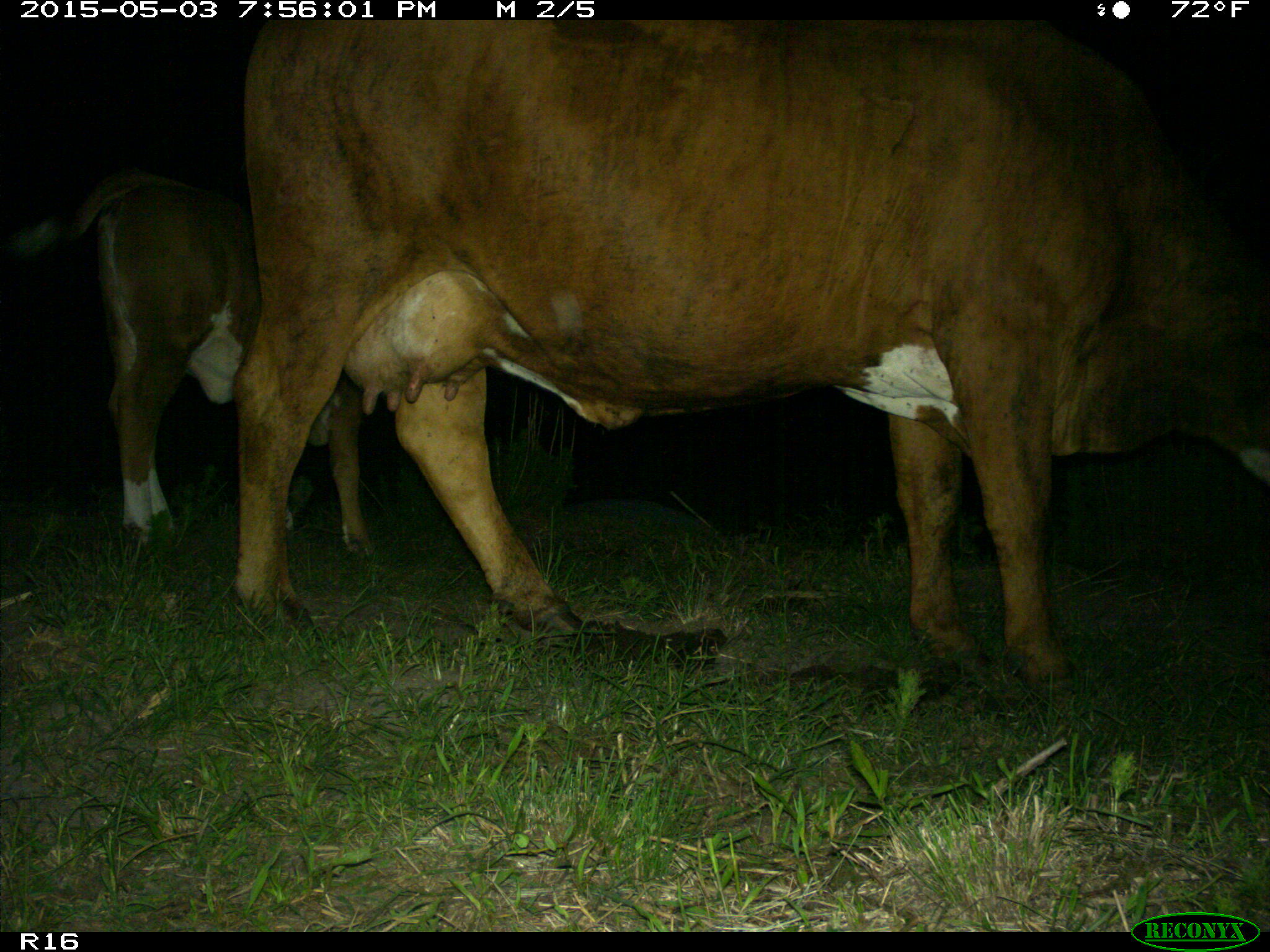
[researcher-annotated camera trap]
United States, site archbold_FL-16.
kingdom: Animalia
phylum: Chordata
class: Mammalia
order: Artiodactyla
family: Bovidae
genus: Bos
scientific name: Bos taurus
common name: domestic cow